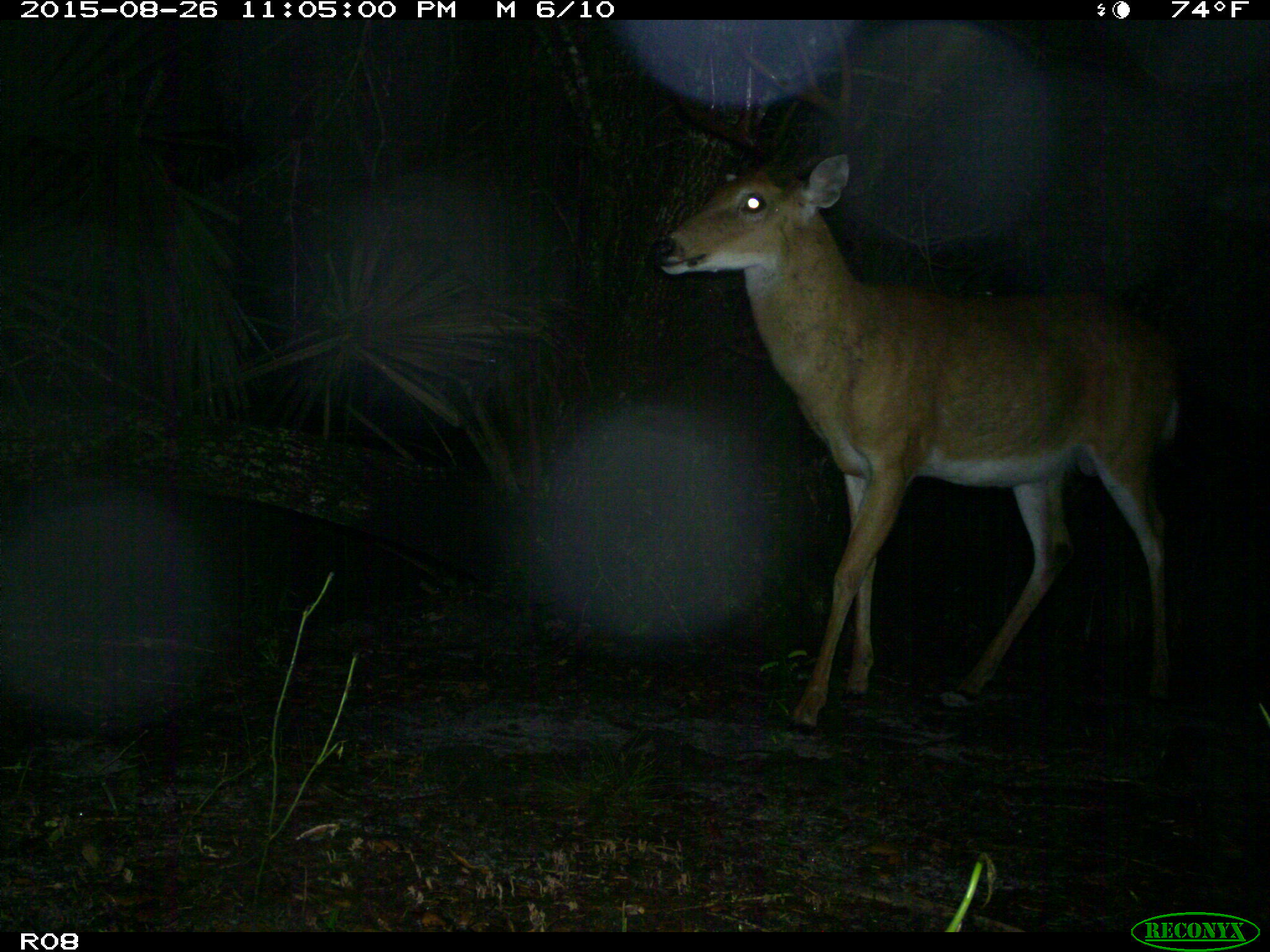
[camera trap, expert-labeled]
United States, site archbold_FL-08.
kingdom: Animalia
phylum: Chordata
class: Mammalia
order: Artiodactyla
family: Cervidae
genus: Odocoileus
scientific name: Odocoileus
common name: deer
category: unidentified deer